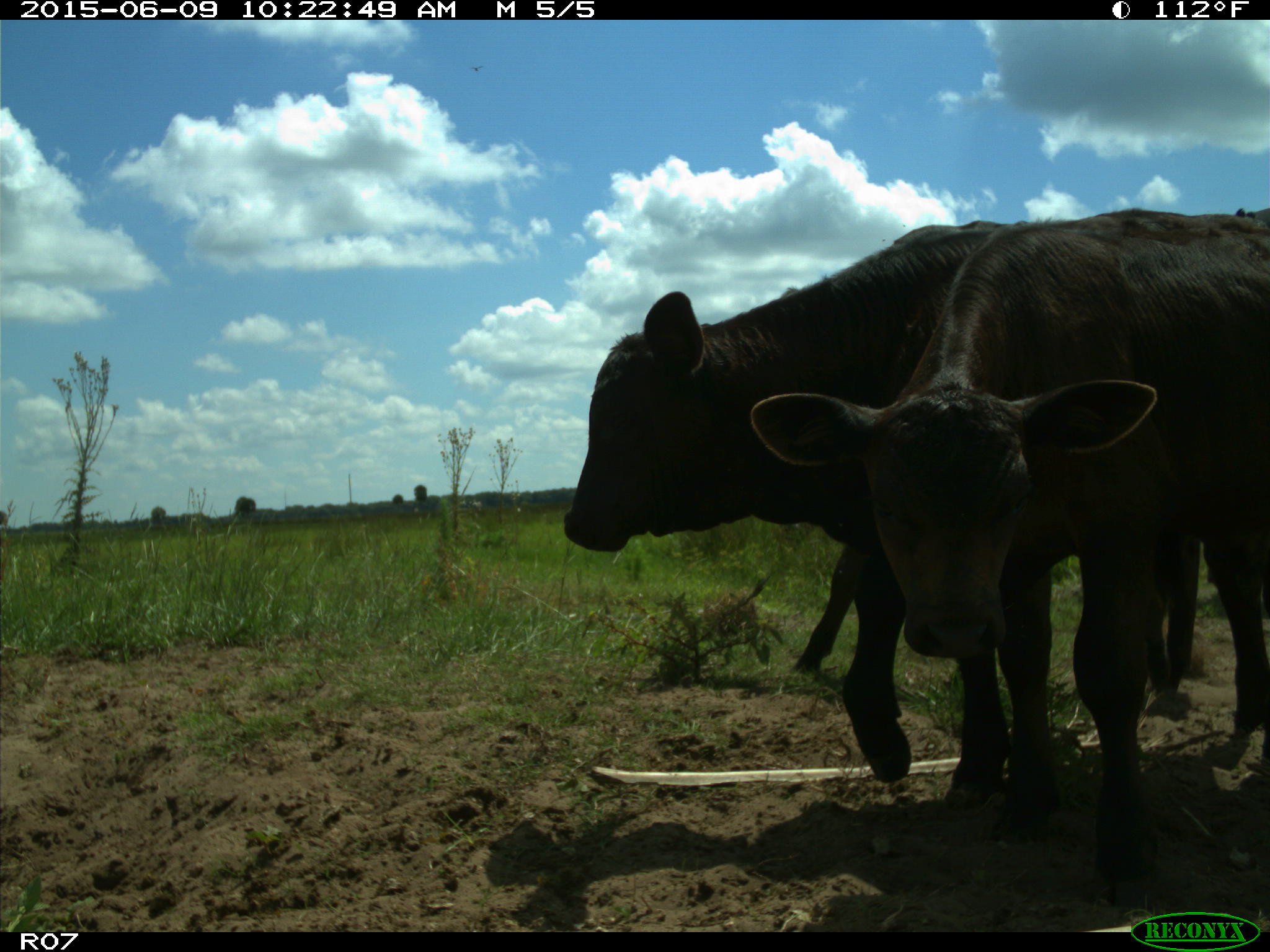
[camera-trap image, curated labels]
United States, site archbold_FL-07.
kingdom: Animalia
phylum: Chordata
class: Mammalia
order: Artiodactyla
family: Bovidae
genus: Bos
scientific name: Bos taurus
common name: domestic cow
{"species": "Bos taurus (domestic cow)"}